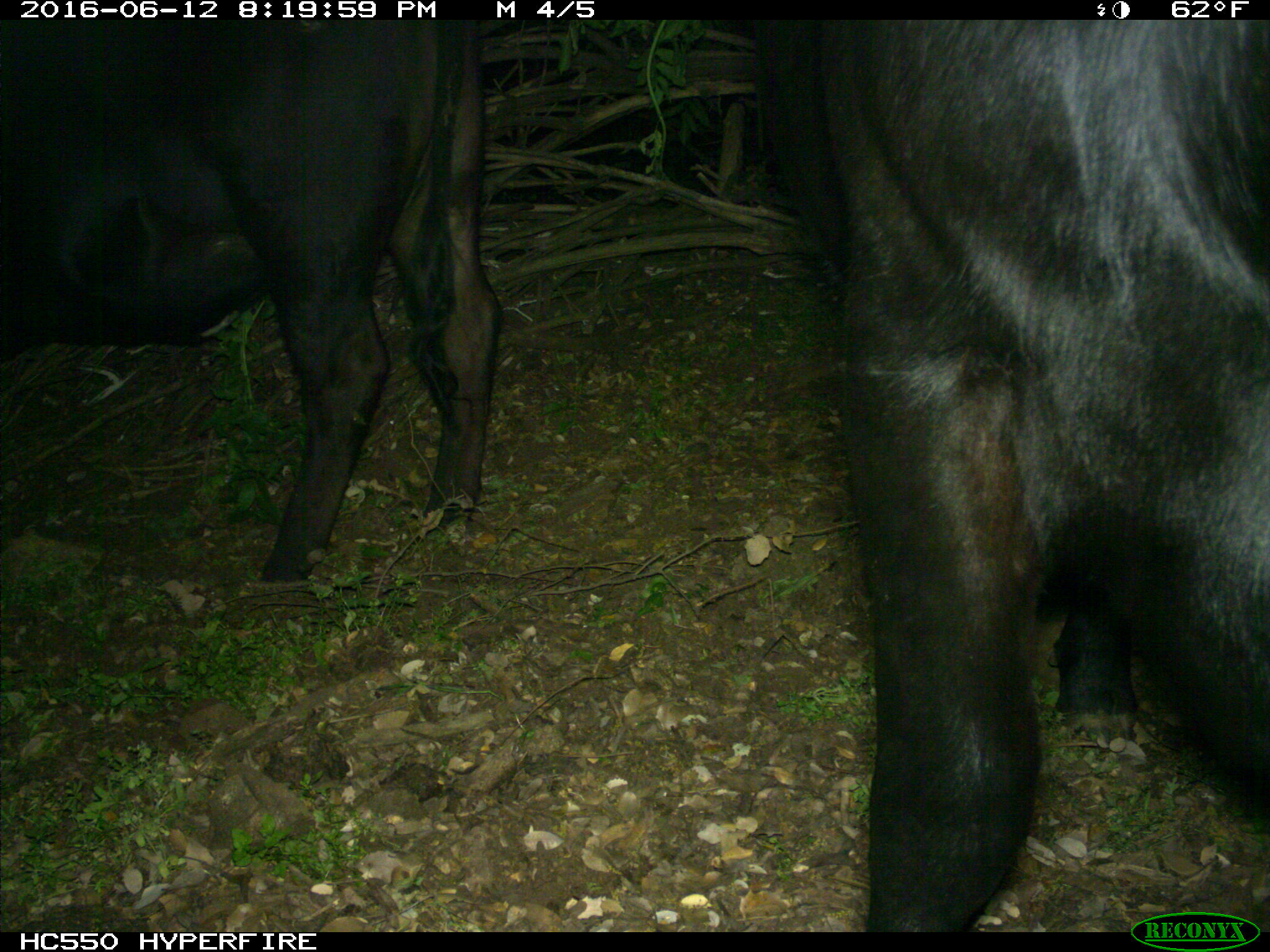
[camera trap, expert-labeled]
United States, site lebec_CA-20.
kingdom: Animalia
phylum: Chordata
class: Mammalia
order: Artiodactyla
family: Bovidae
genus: Bos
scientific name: Bos taurus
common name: domestic cow